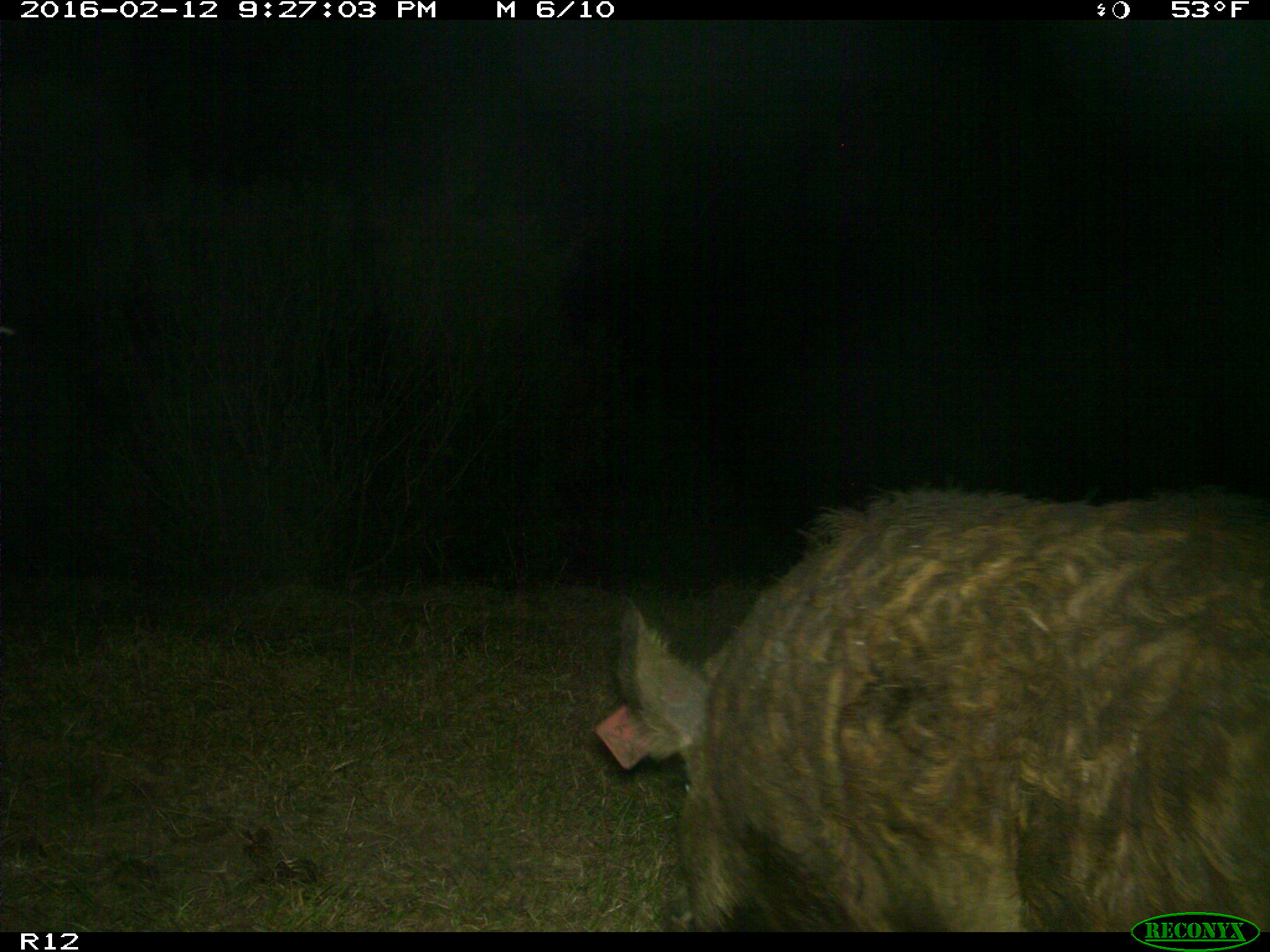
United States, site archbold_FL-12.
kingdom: Animalia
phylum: Chordata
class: Mammalia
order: Artiodactyla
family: Suidae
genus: Sus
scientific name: Sus scrofa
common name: wild boar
Sus scrofa (wild boar).